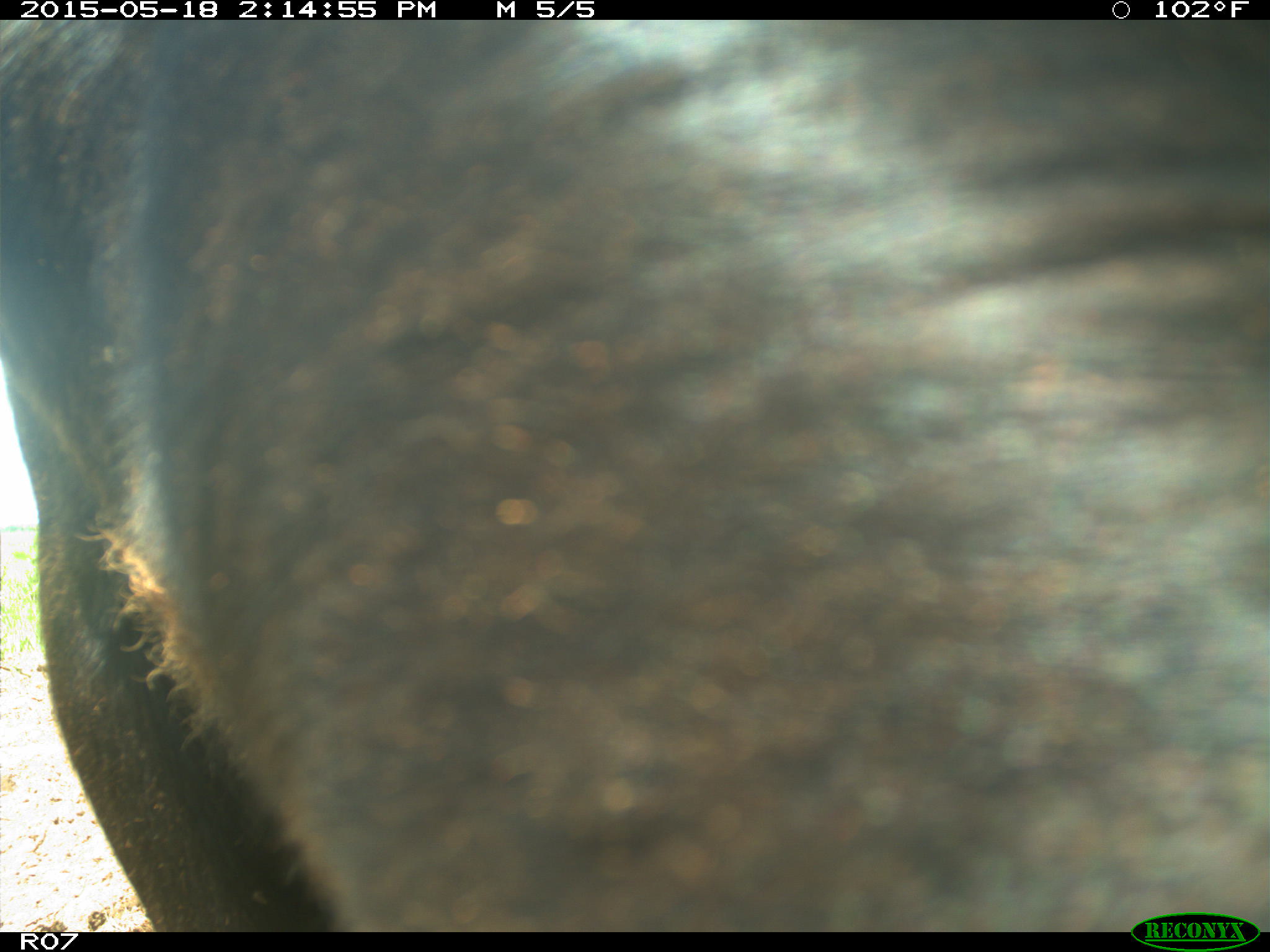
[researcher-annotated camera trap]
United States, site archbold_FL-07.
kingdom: Animalia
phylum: Chordata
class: Mammalia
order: Artiodactyla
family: Bovidae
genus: Bos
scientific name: Bos taurus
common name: domestic cow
Bos taurus (domestic cow).